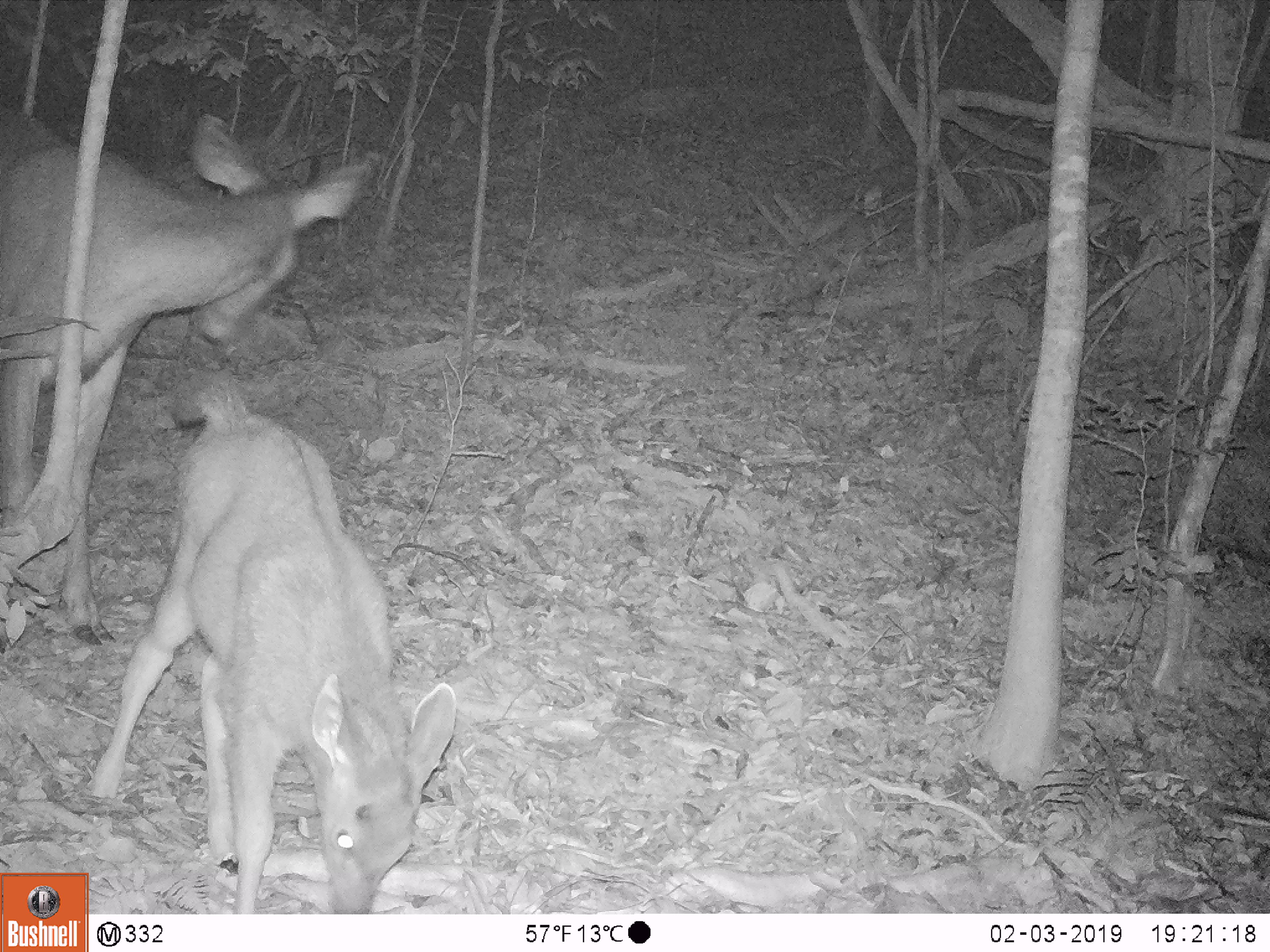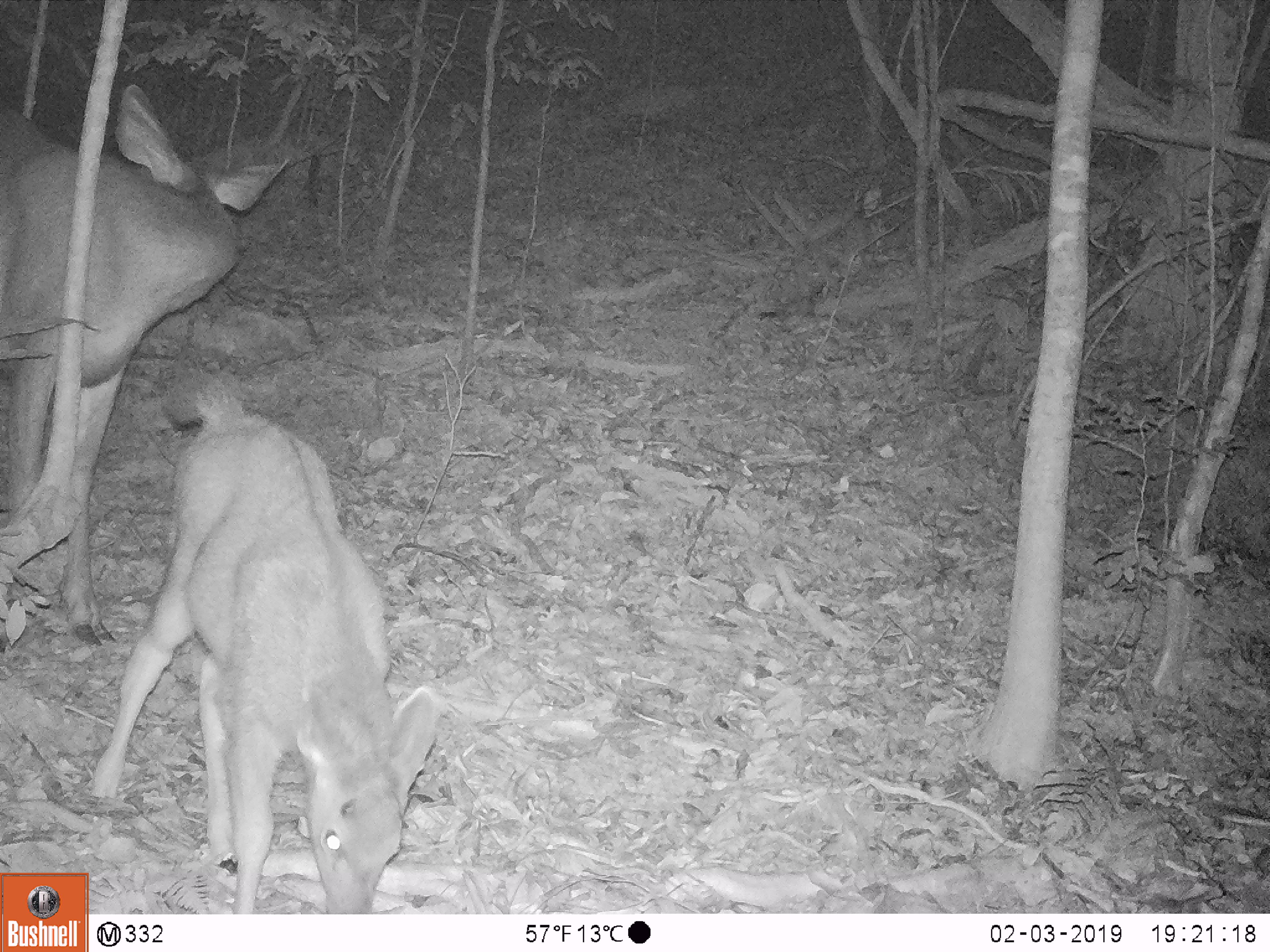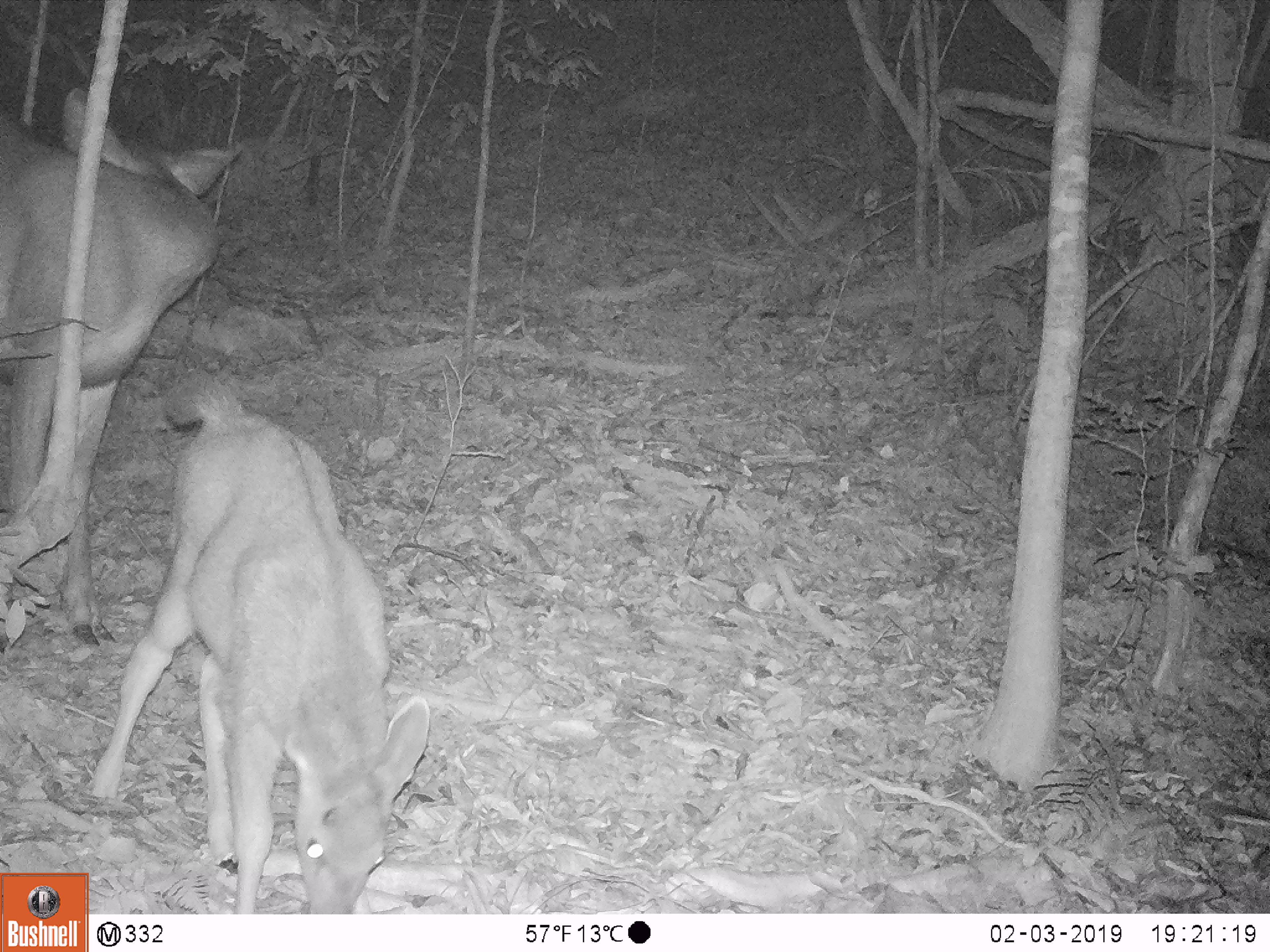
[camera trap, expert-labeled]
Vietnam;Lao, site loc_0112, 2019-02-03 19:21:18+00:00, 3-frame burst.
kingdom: Animalia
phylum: Chordata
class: Mammalia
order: Artiodactyla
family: Cervidae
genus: Rusa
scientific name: Rusa unicolor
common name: sambar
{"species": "sambar (Rusa unicolor)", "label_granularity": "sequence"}